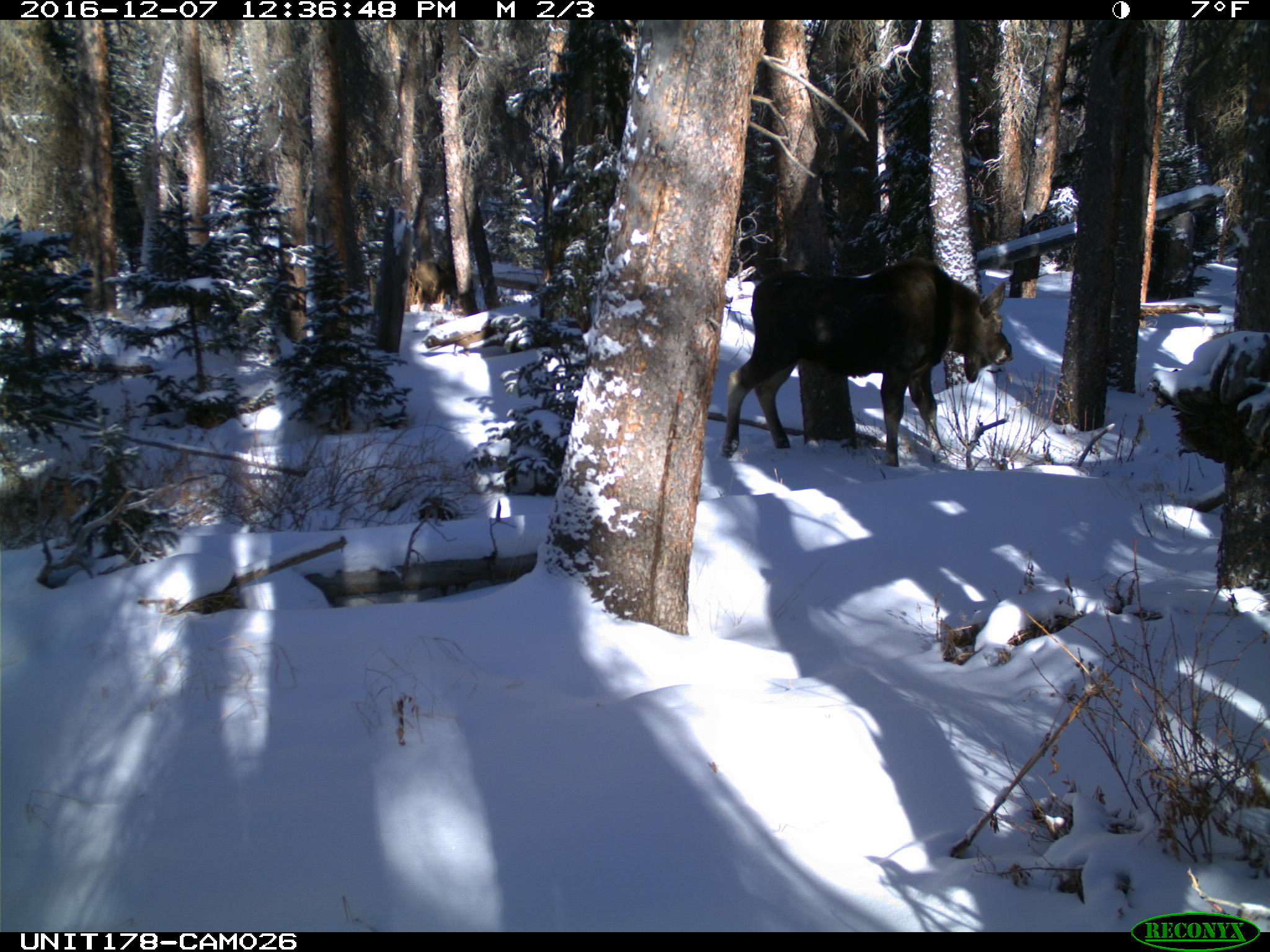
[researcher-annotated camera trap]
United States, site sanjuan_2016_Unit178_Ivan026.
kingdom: Animalia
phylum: Chordata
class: Mammalia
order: Artiodactyla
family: Cervidae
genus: Alces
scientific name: Alces alces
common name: moose